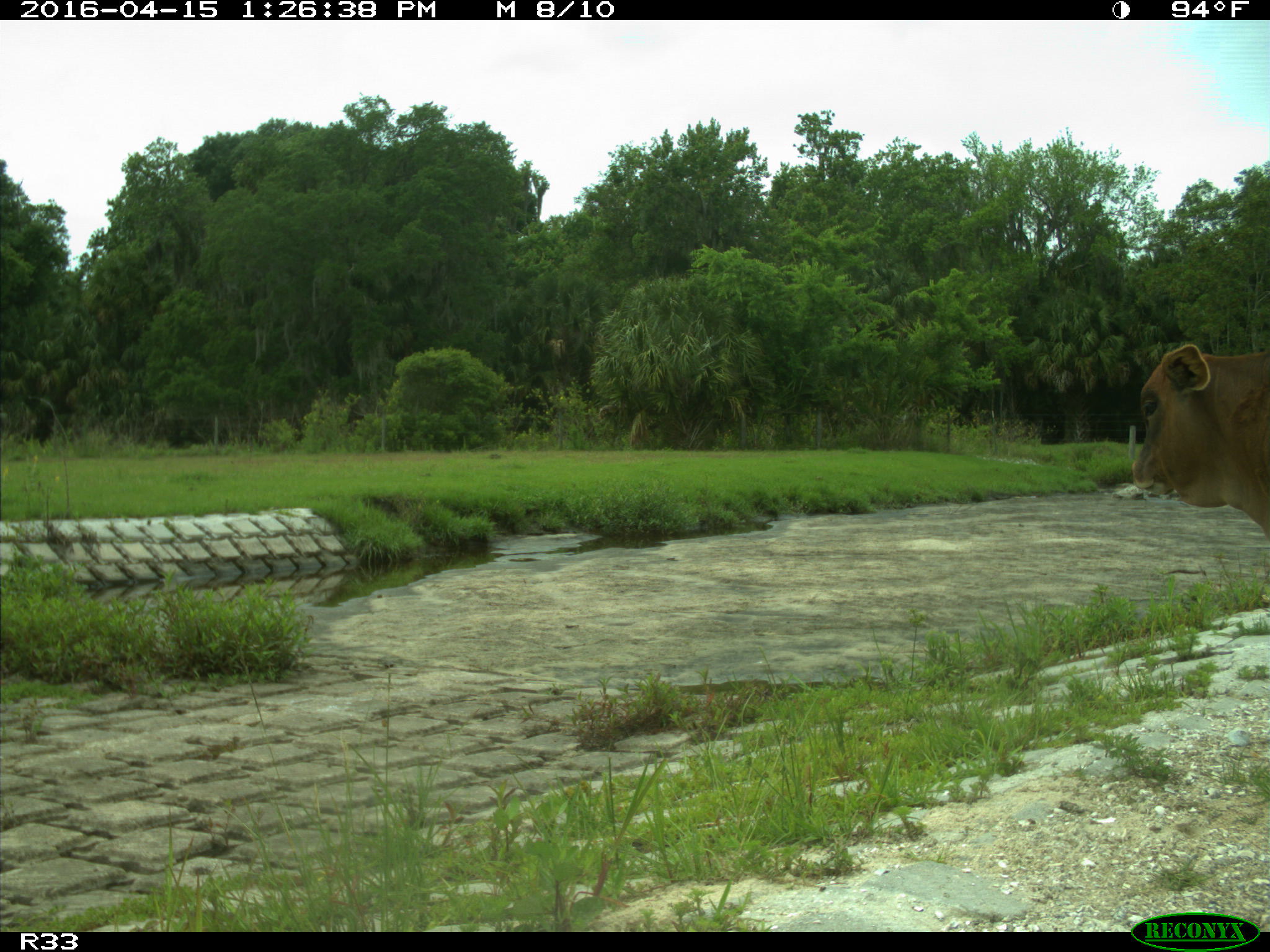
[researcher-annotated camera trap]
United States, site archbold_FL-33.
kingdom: Animalia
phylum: Chordata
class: Mammalia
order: Artiodactyla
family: Bovidae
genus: Bos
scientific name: Bos taurus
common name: domestic cow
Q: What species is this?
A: Bos taurus (domestic cow).